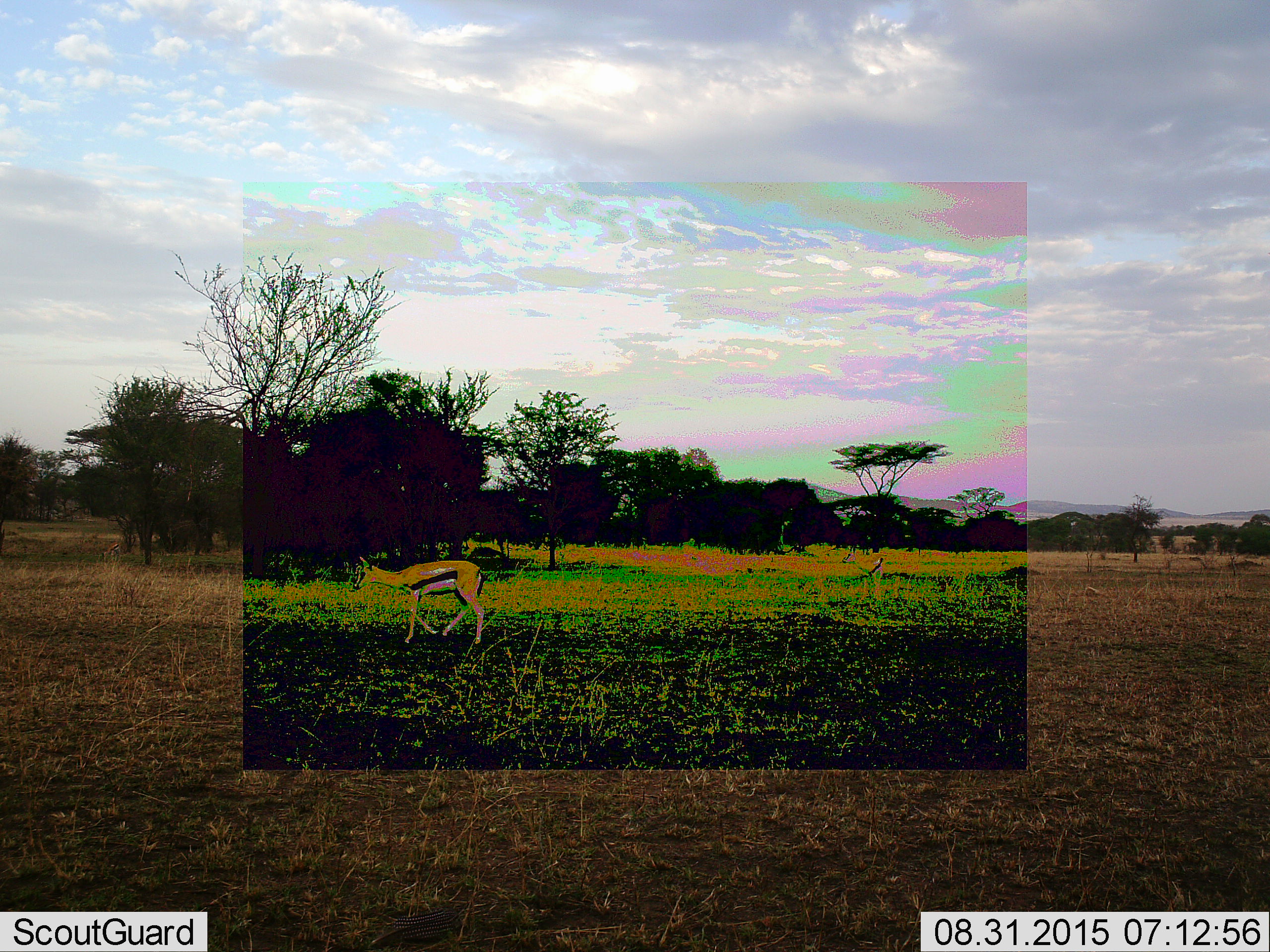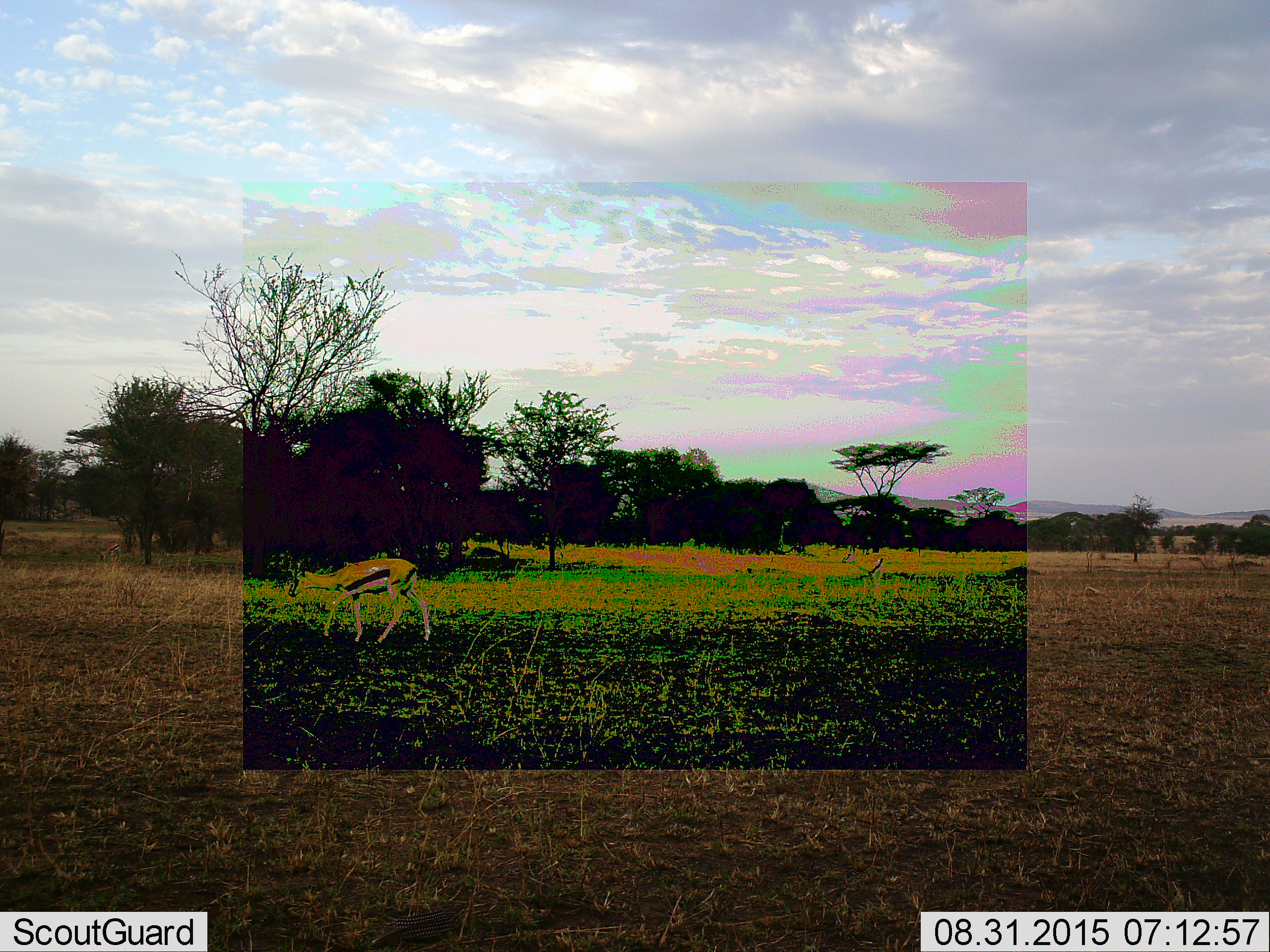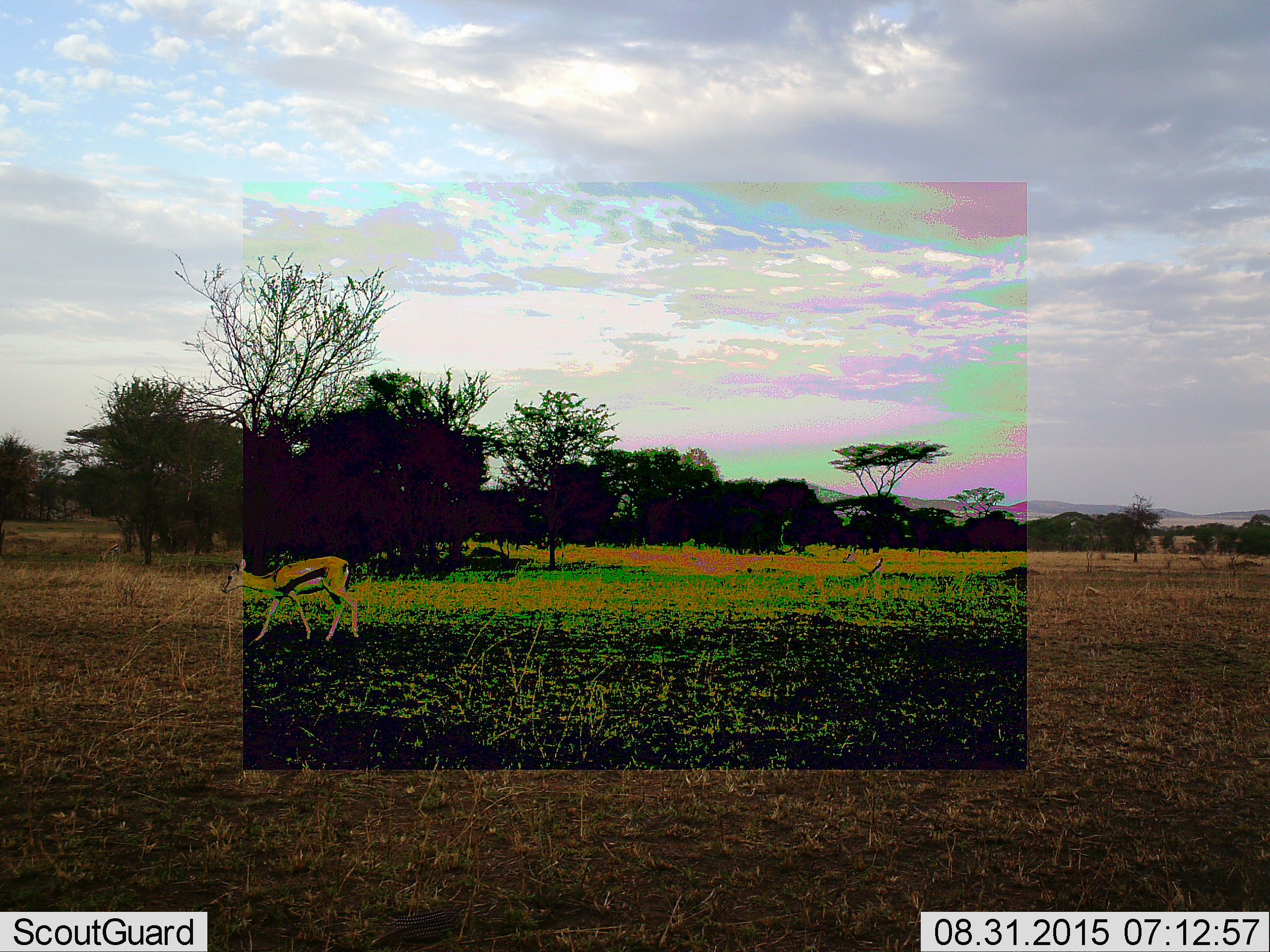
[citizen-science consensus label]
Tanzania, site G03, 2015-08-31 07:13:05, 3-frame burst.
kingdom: Animalia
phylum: Chordata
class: Mammalia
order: Artiodactyla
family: Bovidae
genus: Eudorcas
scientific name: Eudorcas thomsonii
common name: thomson's gazelle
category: gazellethomsons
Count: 1.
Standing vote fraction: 17%.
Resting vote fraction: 0%.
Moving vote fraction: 94%.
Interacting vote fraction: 0%.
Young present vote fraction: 6%.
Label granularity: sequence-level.